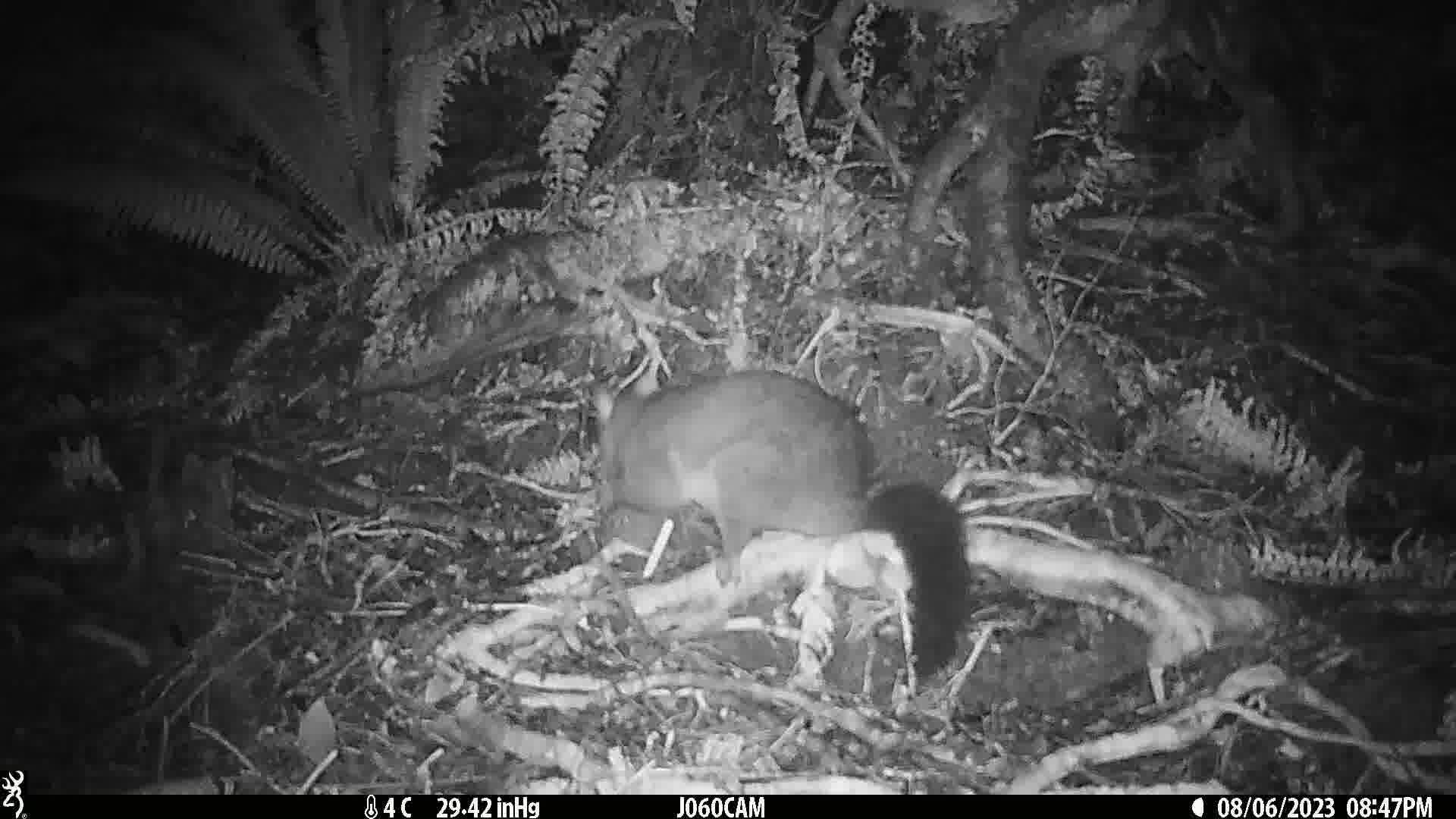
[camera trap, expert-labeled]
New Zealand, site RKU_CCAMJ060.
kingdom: Animalia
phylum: Chordata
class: Mammalia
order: Diprotodontia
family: Phalangeridae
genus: Trichosurus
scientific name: Trichosurus vulpecula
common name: common brushtail possum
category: possum